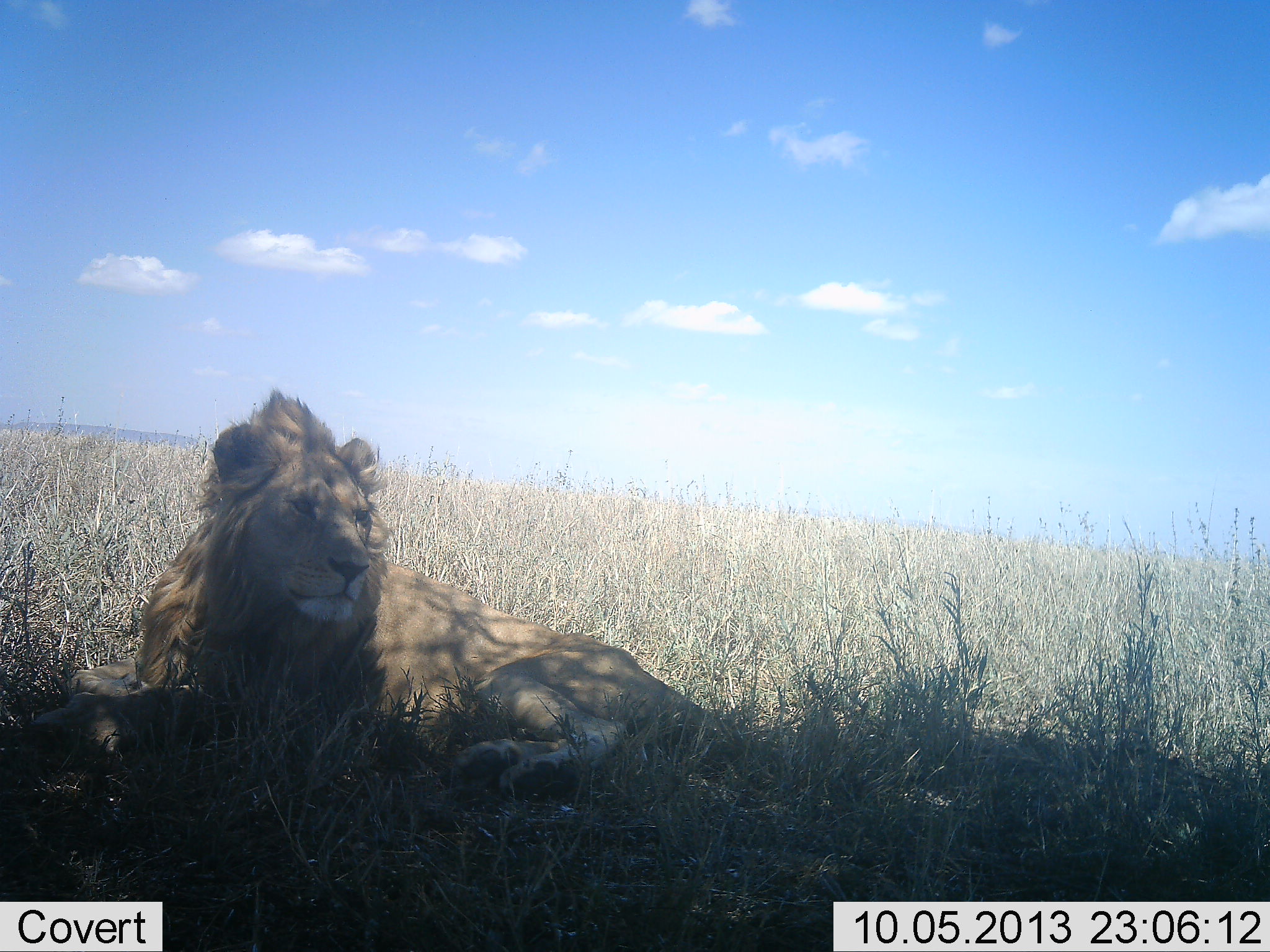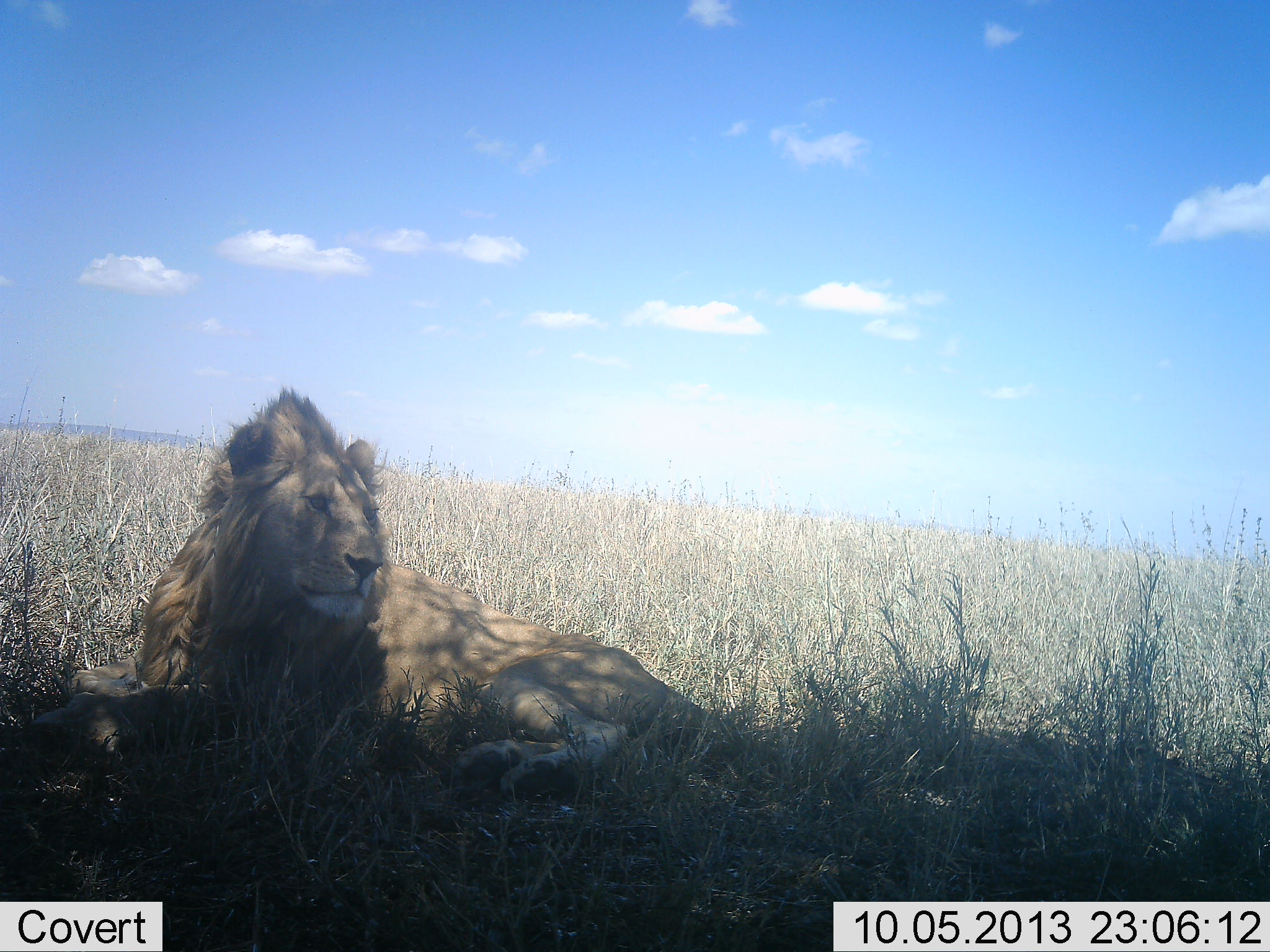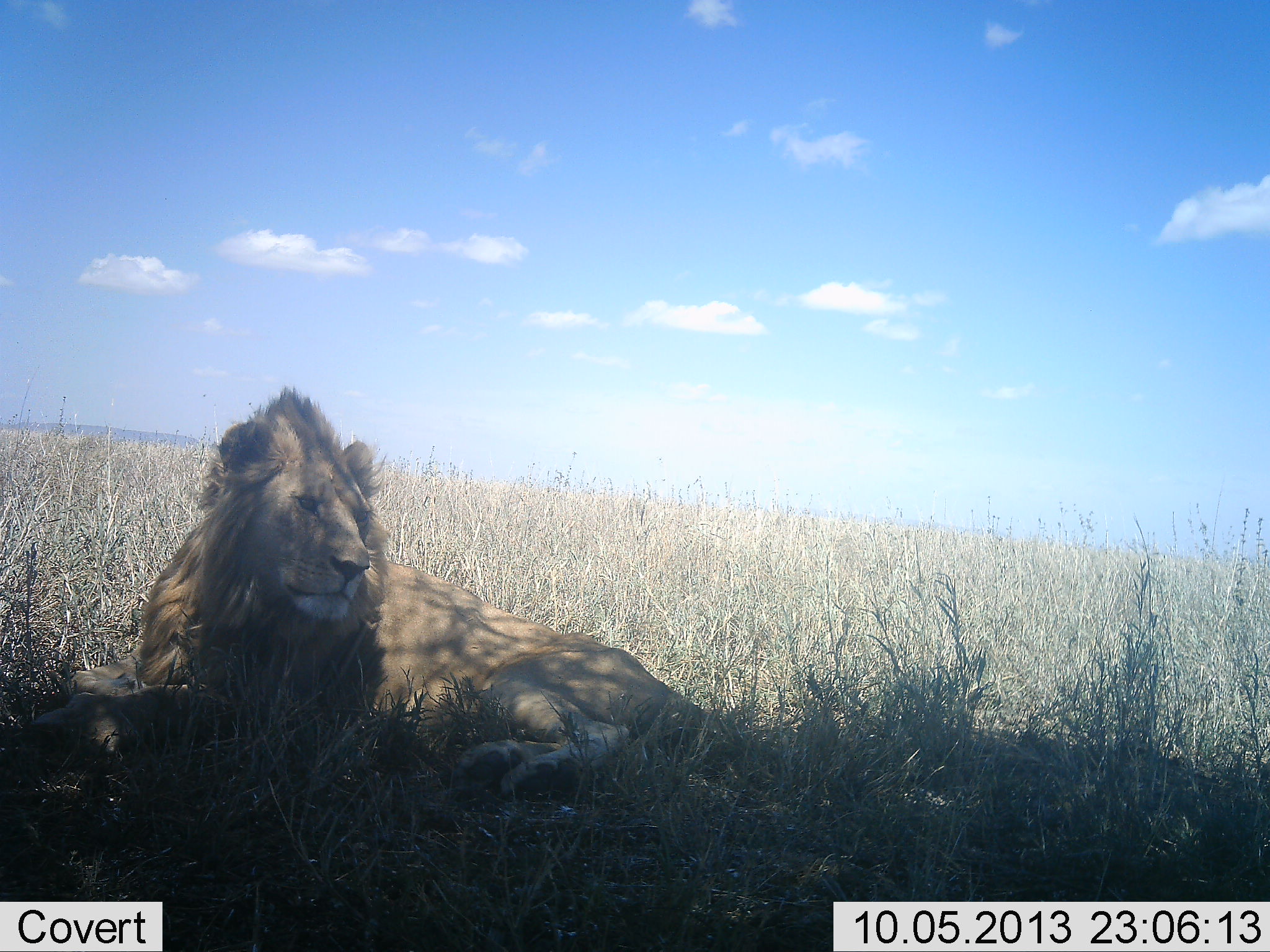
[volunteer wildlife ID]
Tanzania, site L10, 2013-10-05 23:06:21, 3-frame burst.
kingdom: Animalia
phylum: Chordata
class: Mammalia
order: Carnivora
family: Felidae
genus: Panthera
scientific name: Panthera leo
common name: lion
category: lionmale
Lionmale (lion) (Panthera leo), count 1. Behavior (volunteer vote fractions): standing 0%, resting 100%, moving 0%, interacting 0%. Young present (vote fraction): 0%. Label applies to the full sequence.